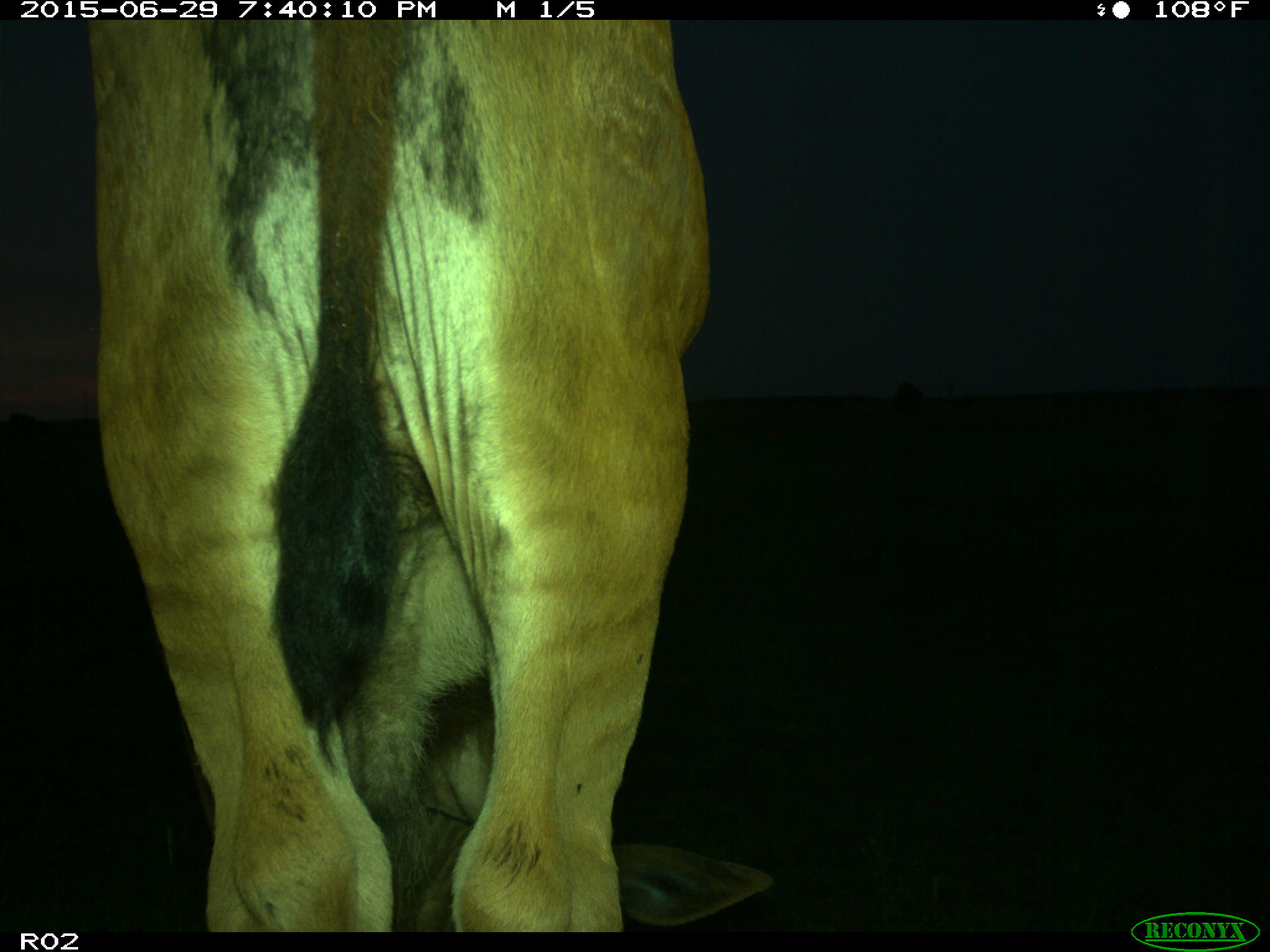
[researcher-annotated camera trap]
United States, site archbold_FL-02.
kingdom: Animalia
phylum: Chordata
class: Mammalia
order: Artiodactyla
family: Bovidae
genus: Bos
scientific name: Bos taurus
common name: domestic cow